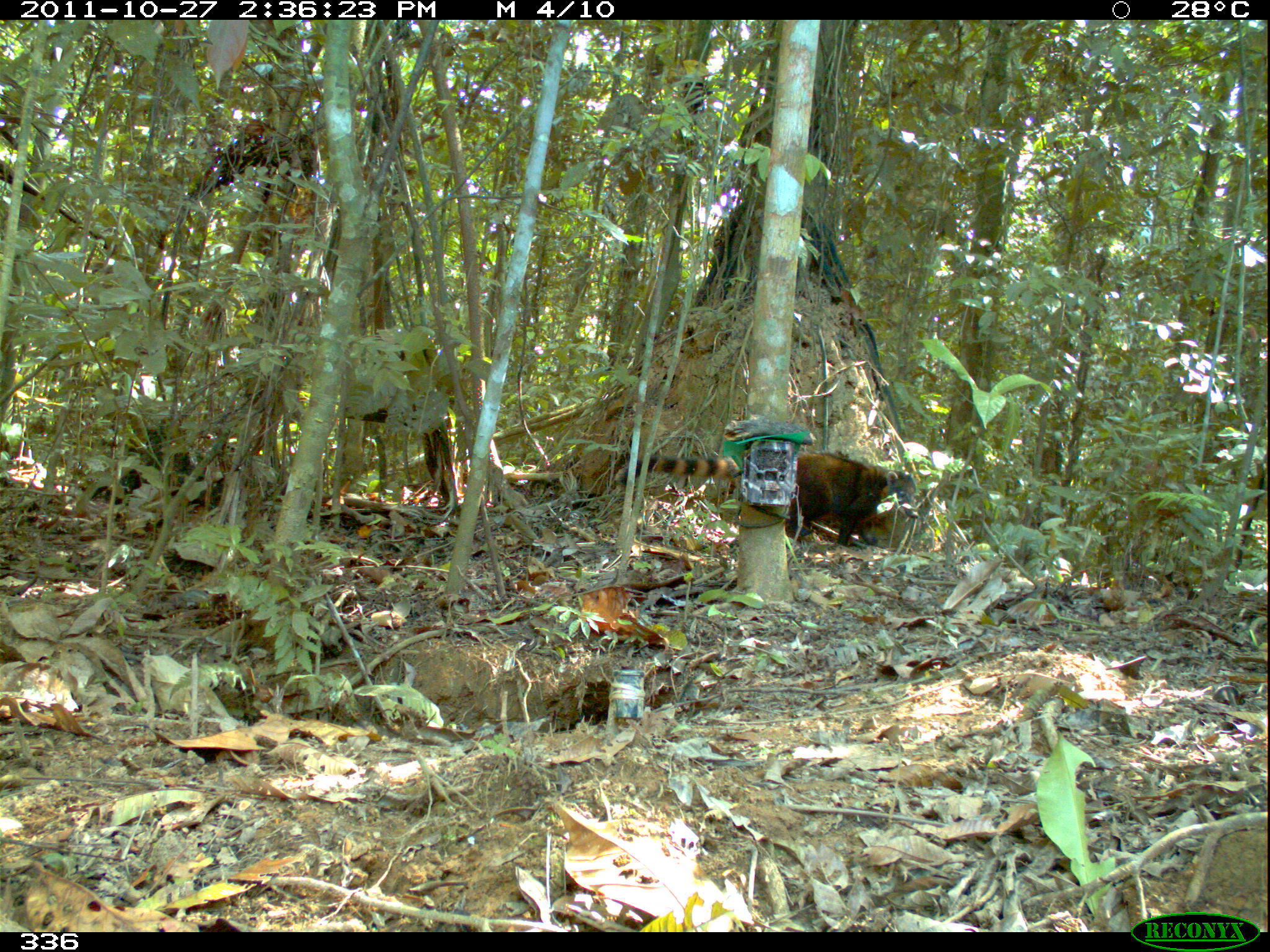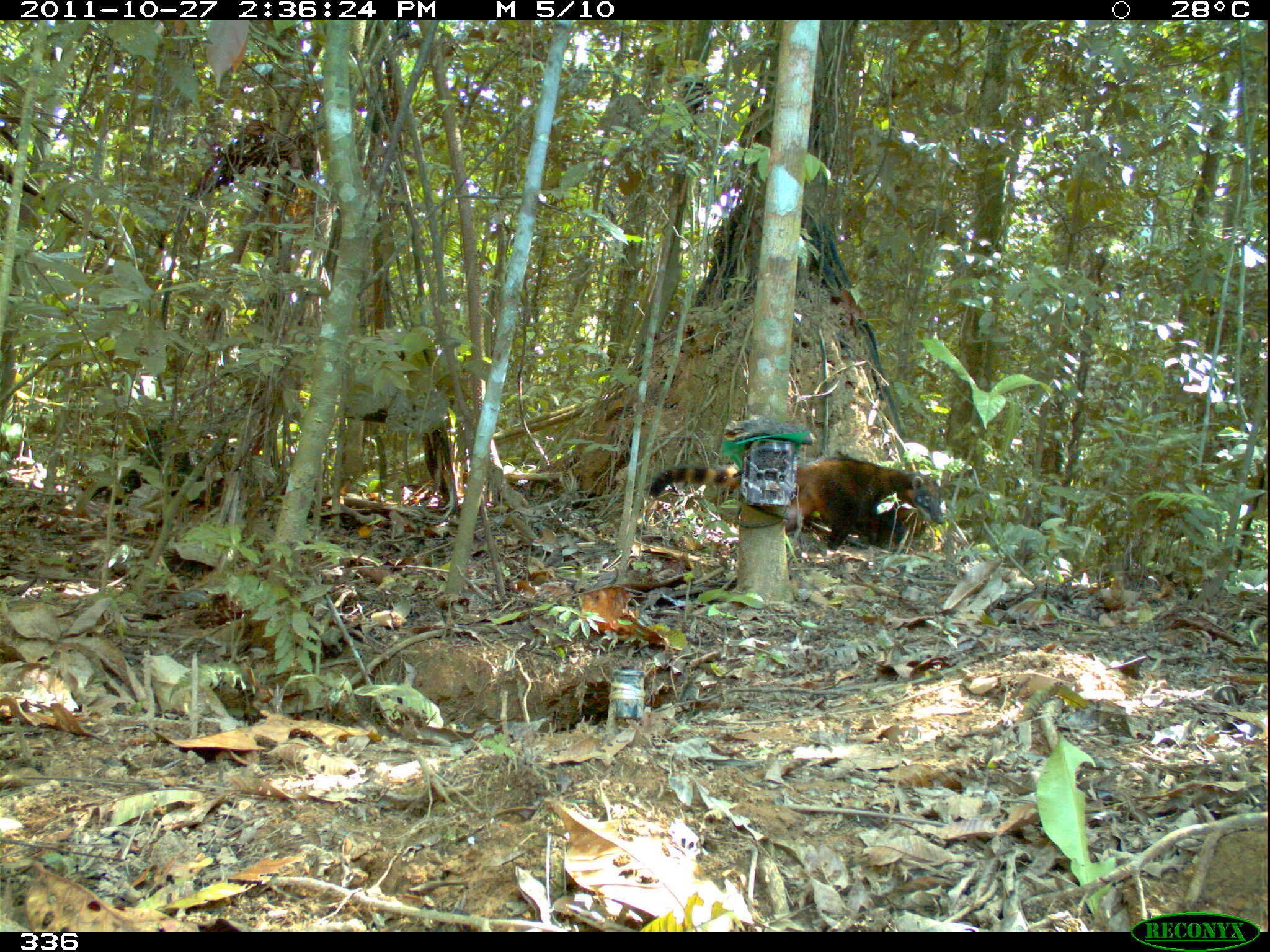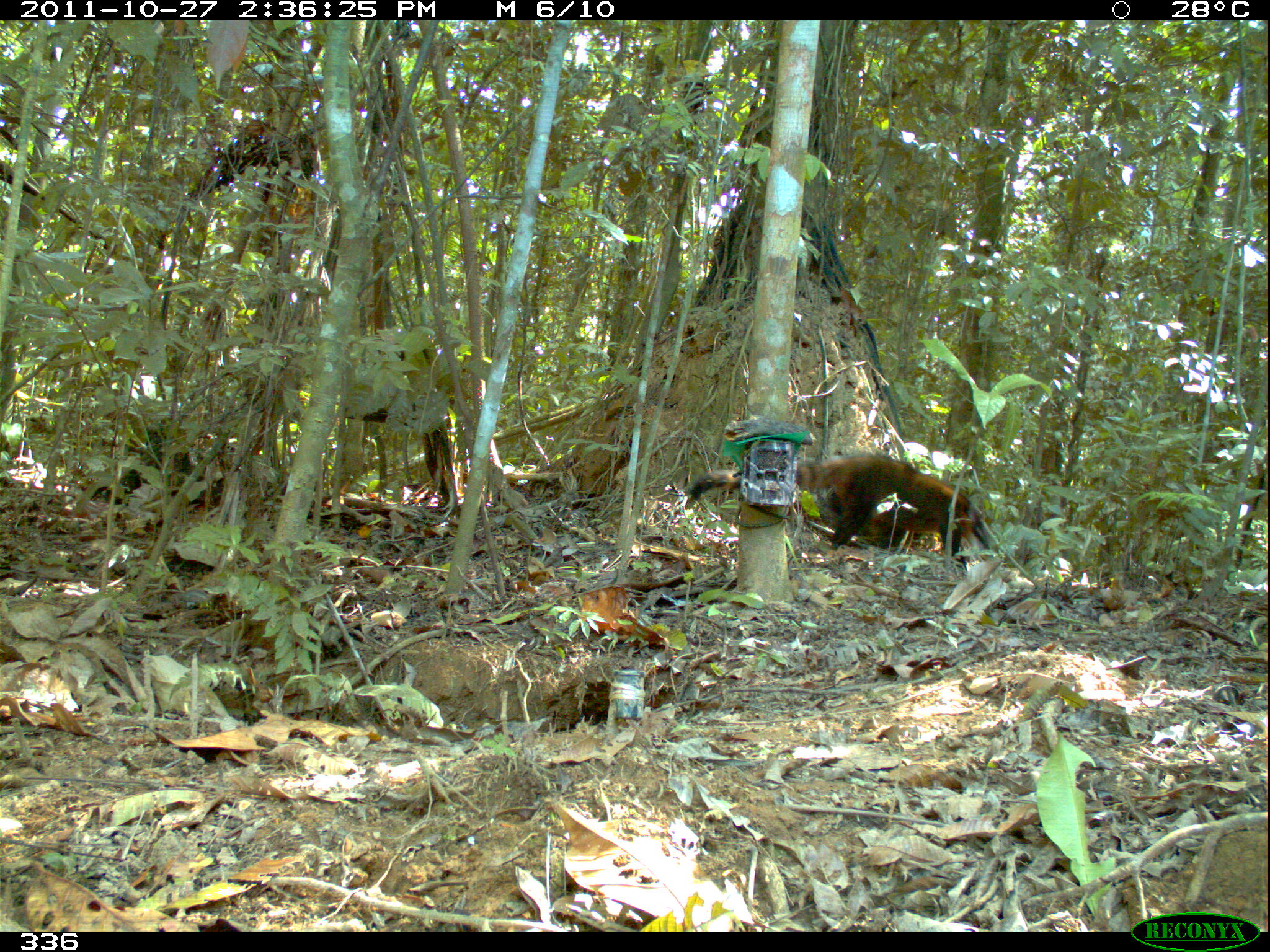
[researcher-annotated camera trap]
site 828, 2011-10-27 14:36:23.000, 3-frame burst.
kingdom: Animalia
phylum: Chordata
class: Mammalia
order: Carnivora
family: Procyonidae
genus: Nasua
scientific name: Nasua nasua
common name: south american coati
Nasua nasua (south american coati).